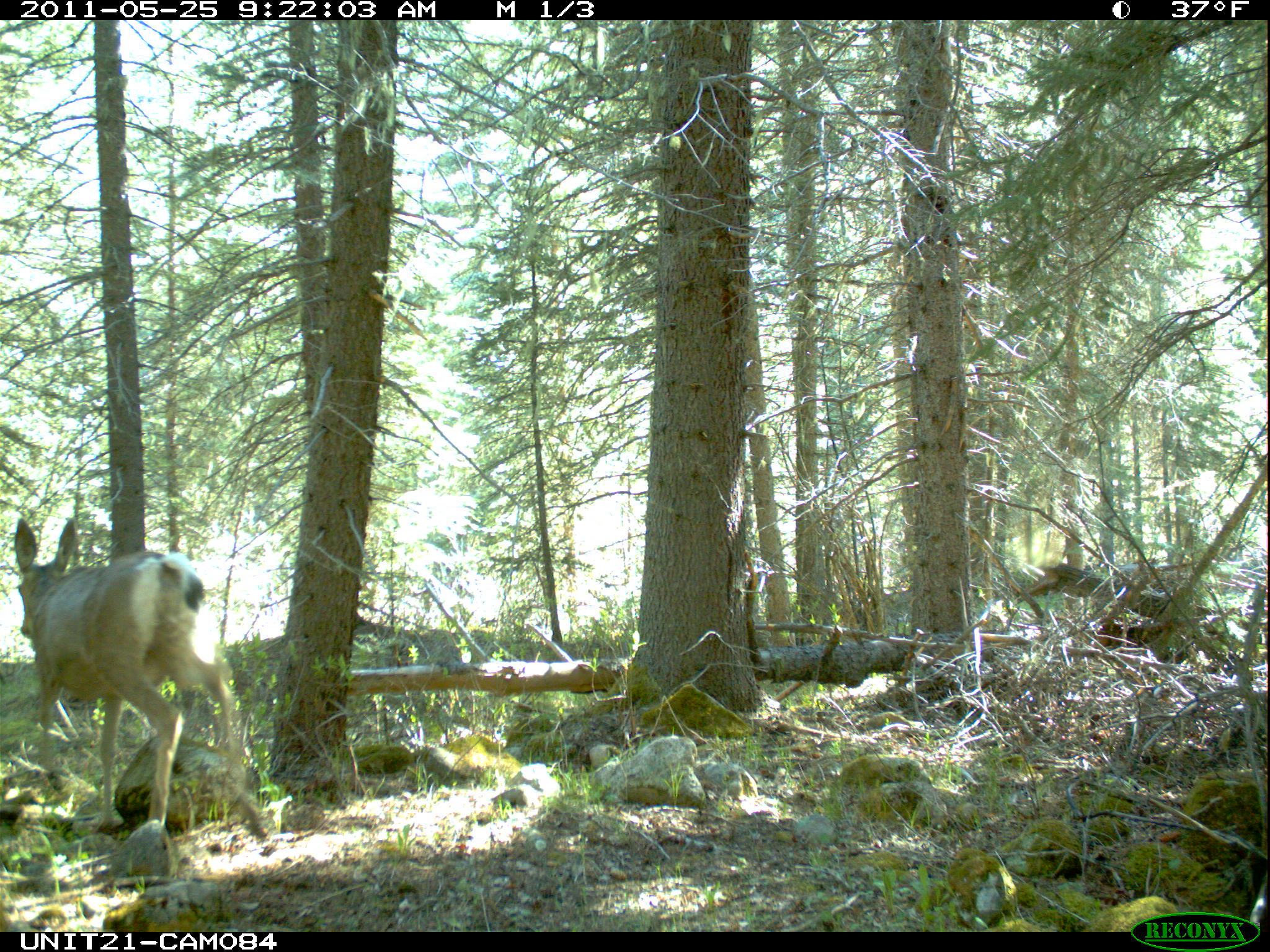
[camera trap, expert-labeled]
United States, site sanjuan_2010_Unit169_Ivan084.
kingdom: Animalia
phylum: Chordata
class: Mammalia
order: Artiodactyla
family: Cervidae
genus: Odocoileus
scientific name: Odocoileus hemionus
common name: mule deer